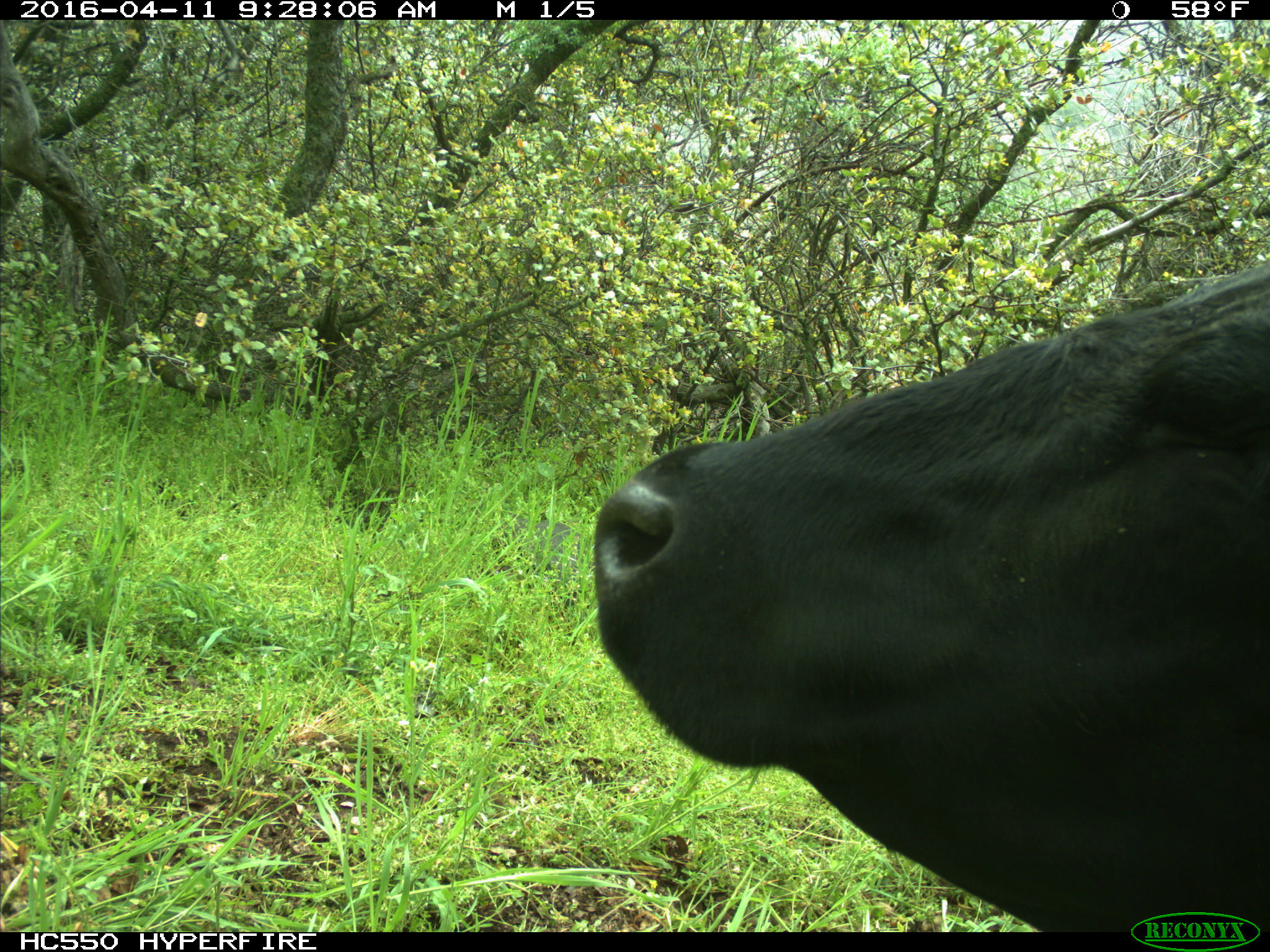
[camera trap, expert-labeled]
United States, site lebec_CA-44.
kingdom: Animalia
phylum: Chordata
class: Mammalia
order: Artiodactyla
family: Bovidae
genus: Bos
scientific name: Bos taurus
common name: domestic cow